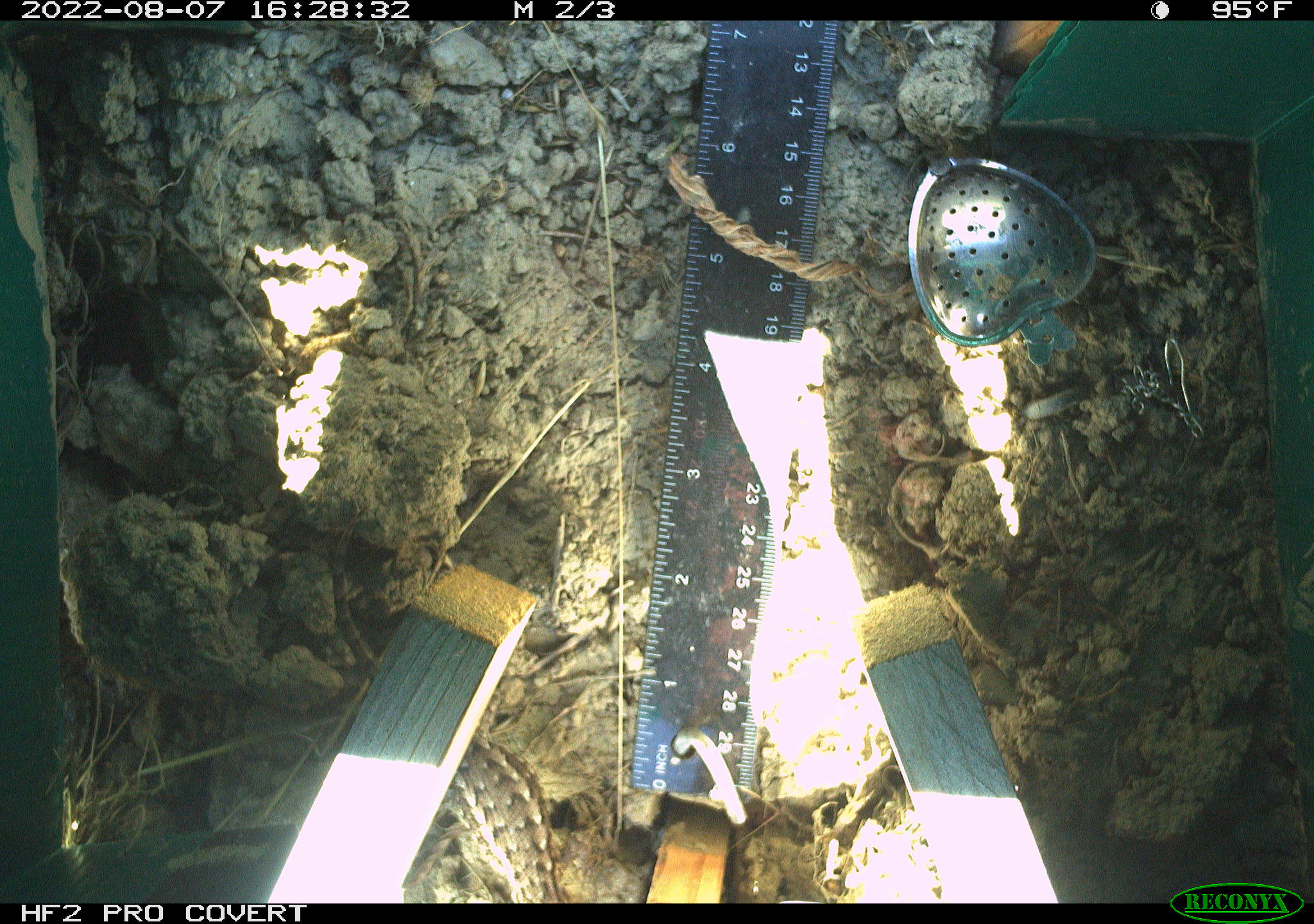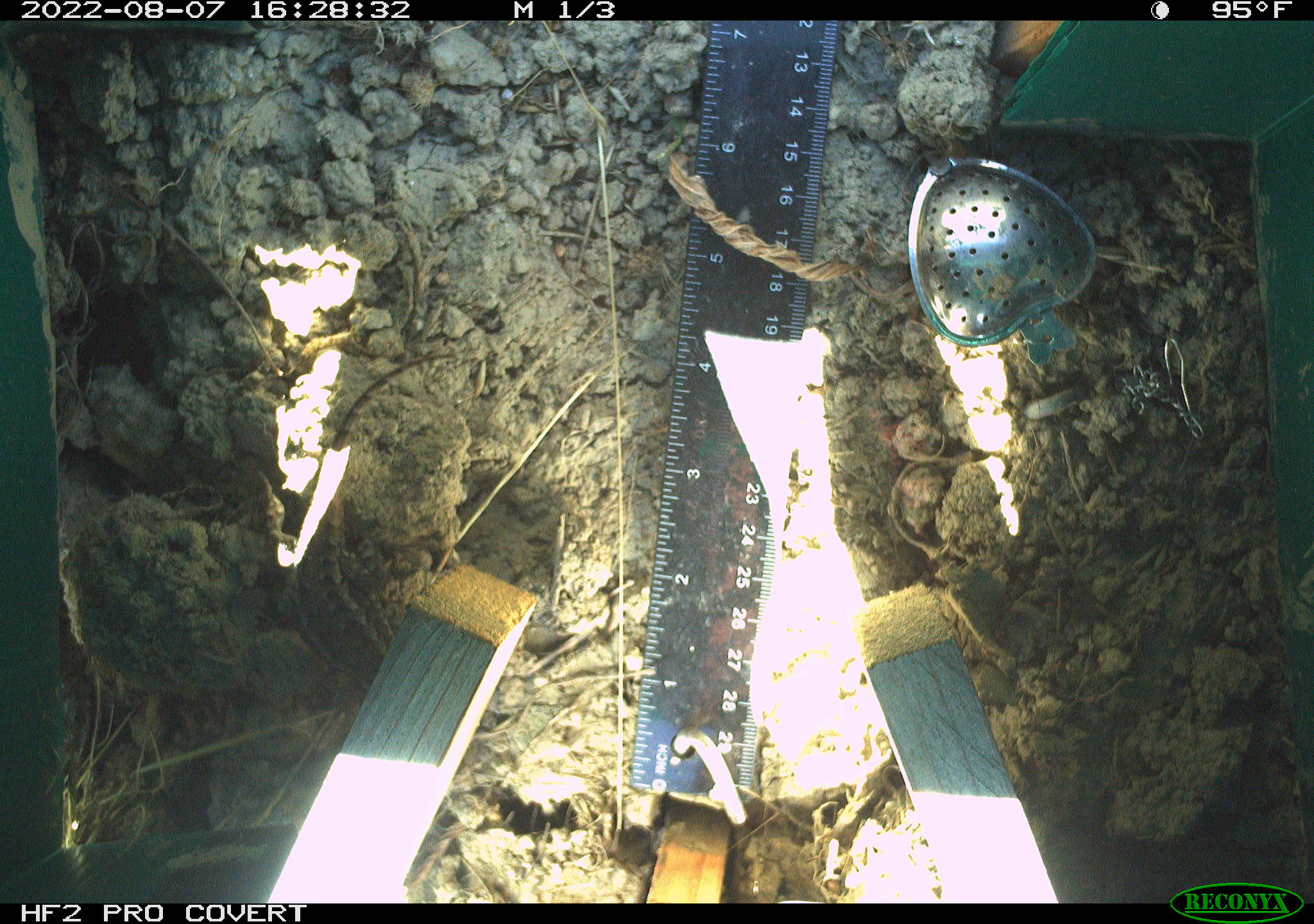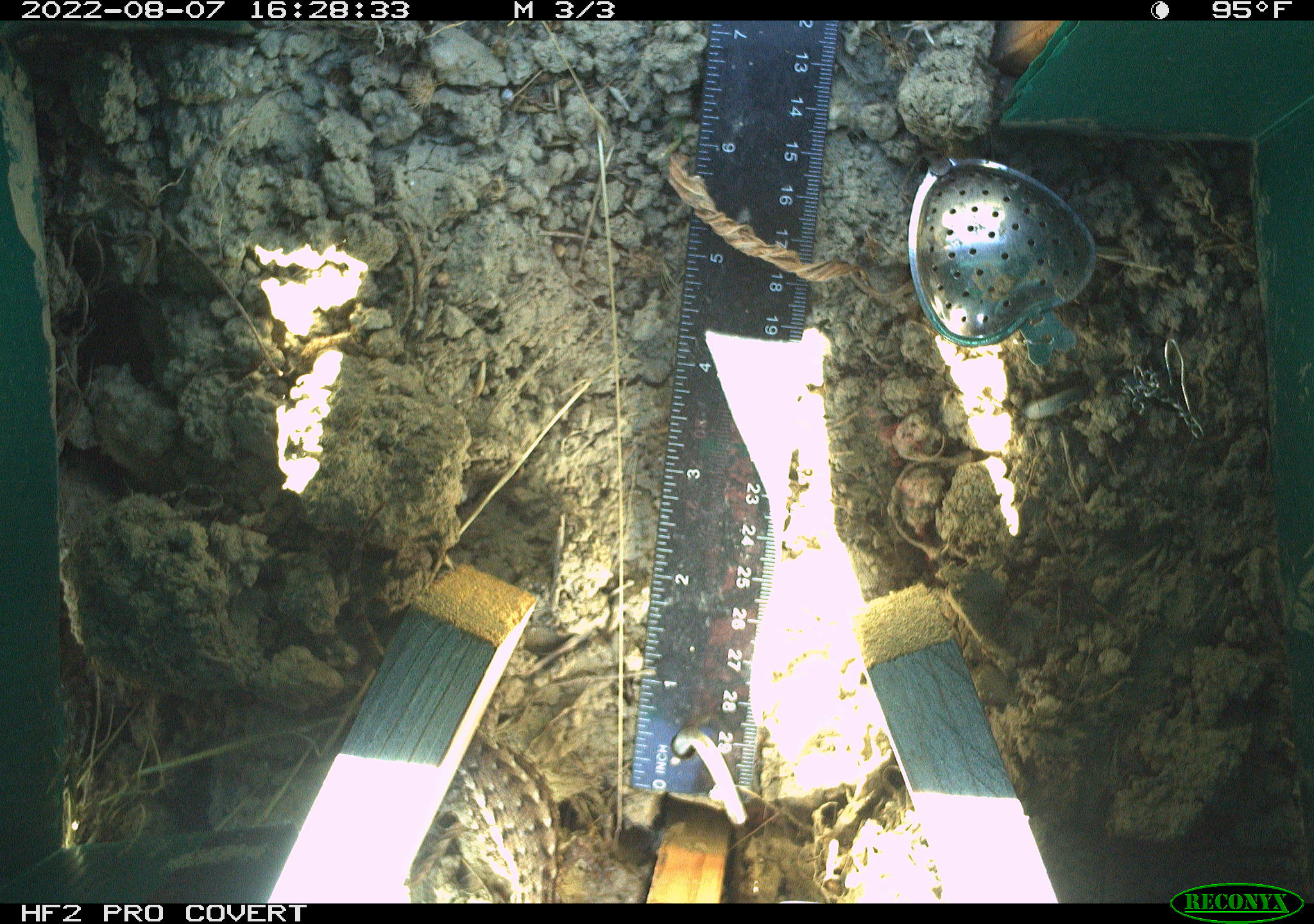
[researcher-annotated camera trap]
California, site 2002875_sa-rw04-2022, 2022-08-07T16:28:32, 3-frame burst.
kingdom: Animalia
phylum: Chordata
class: Reptilia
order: Squamata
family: Phrynosomatidae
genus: Sceloporus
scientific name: Sceloporus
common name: spiny lizards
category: sceloporus species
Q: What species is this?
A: Sceloporus species (spiny lizards) (Sceloporus).